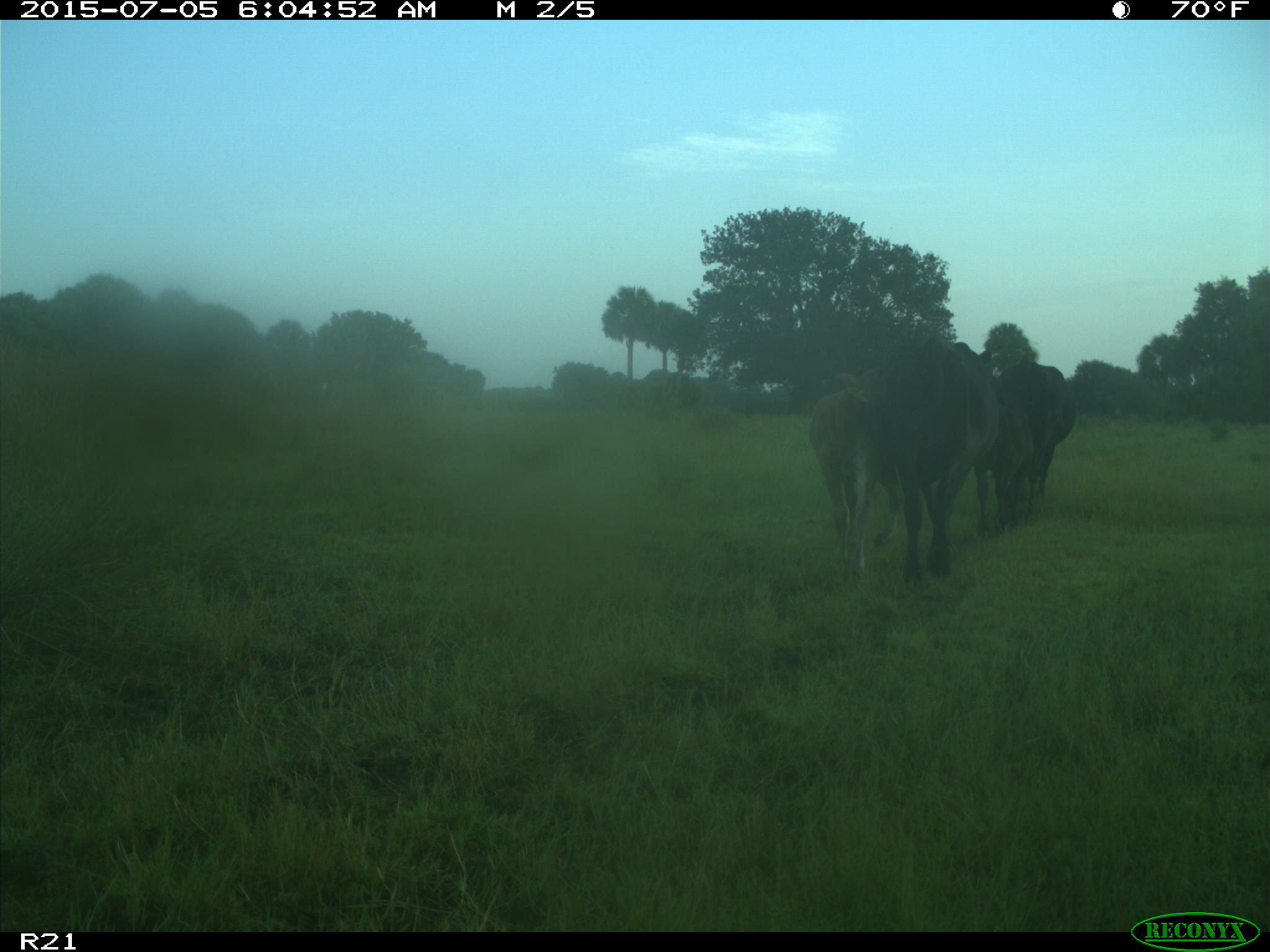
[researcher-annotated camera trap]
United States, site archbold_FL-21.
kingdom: Animalia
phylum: Chordata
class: Mammalia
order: Artiodactyla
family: Bovidae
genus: Bos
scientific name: Bos taurus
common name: domestic cow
Bos taurus (domestic cow).